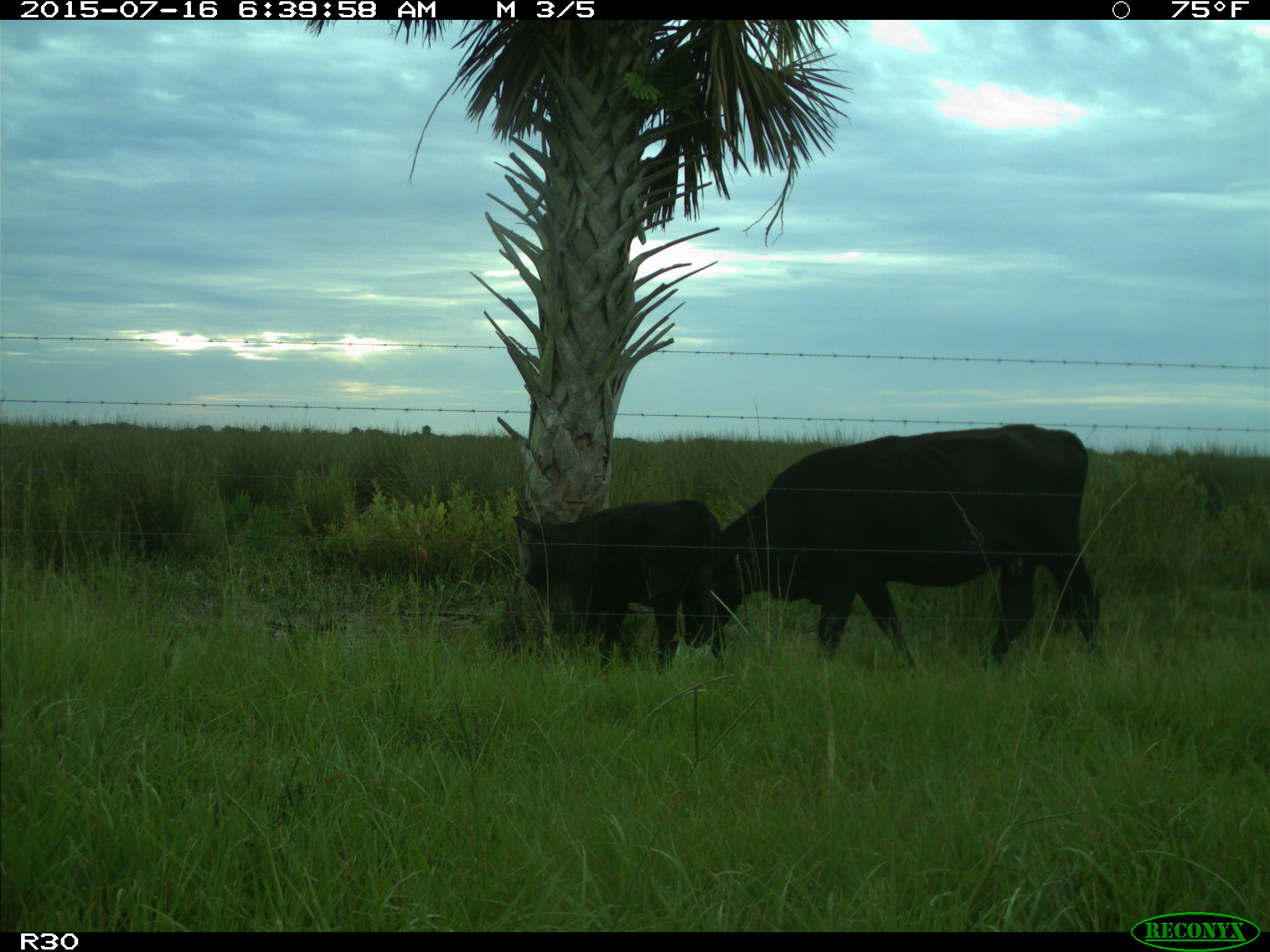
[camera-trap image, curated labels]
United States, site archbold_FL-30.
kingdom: Animalia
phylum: Chordata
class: Mammalia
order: Artiodactyla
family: Bovidae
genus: Bos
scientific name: Bos taurus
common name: domestic cow